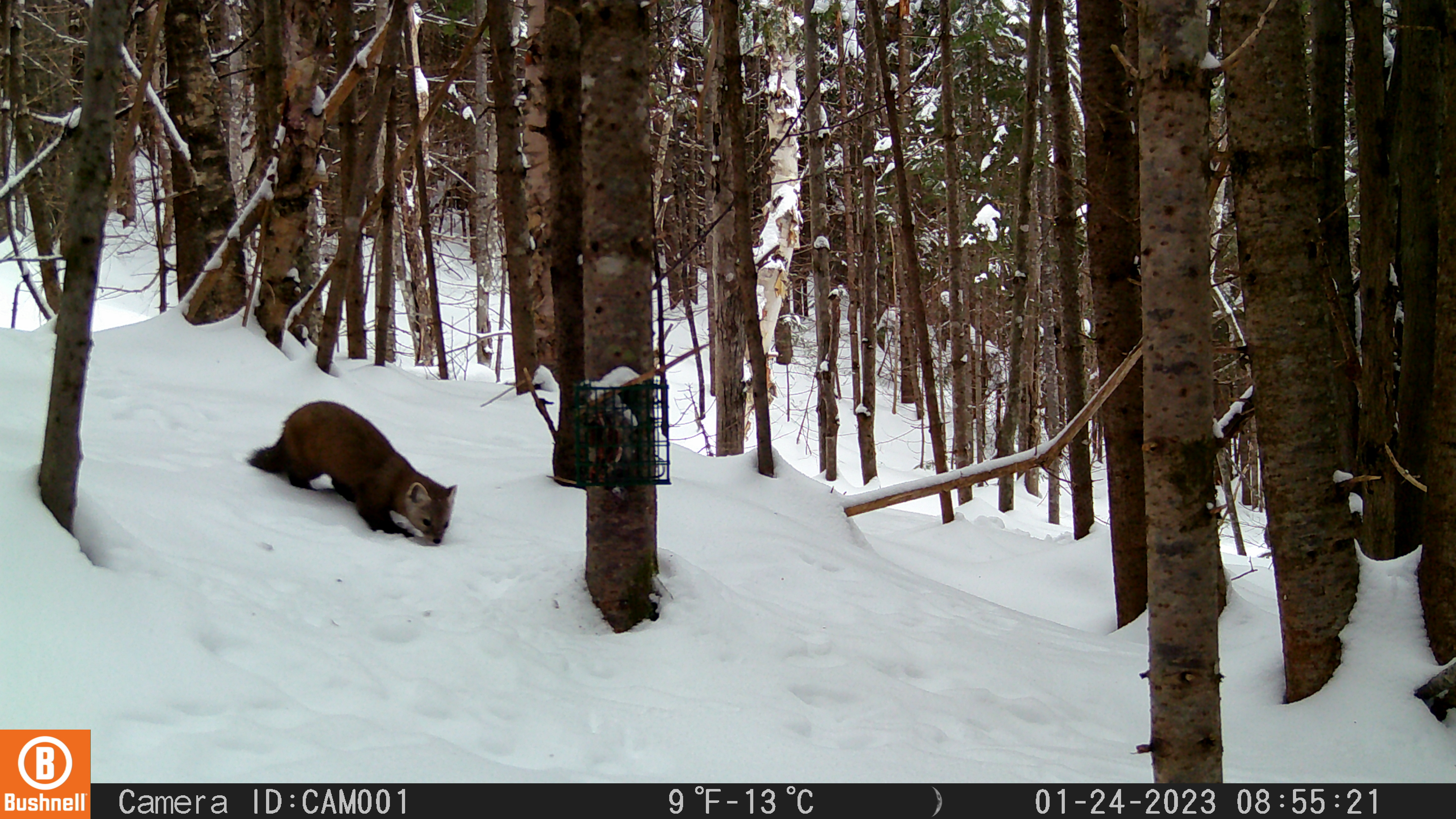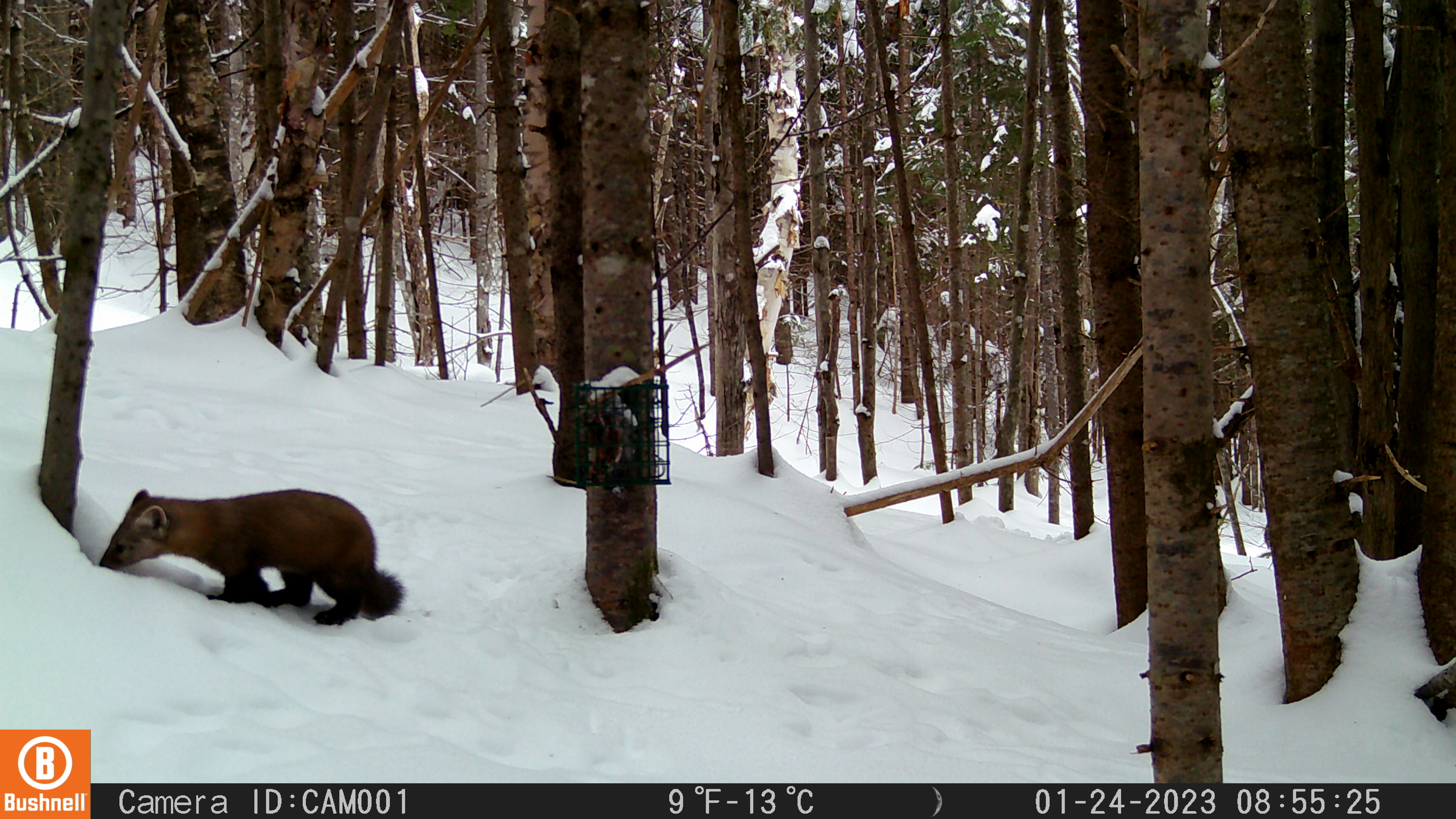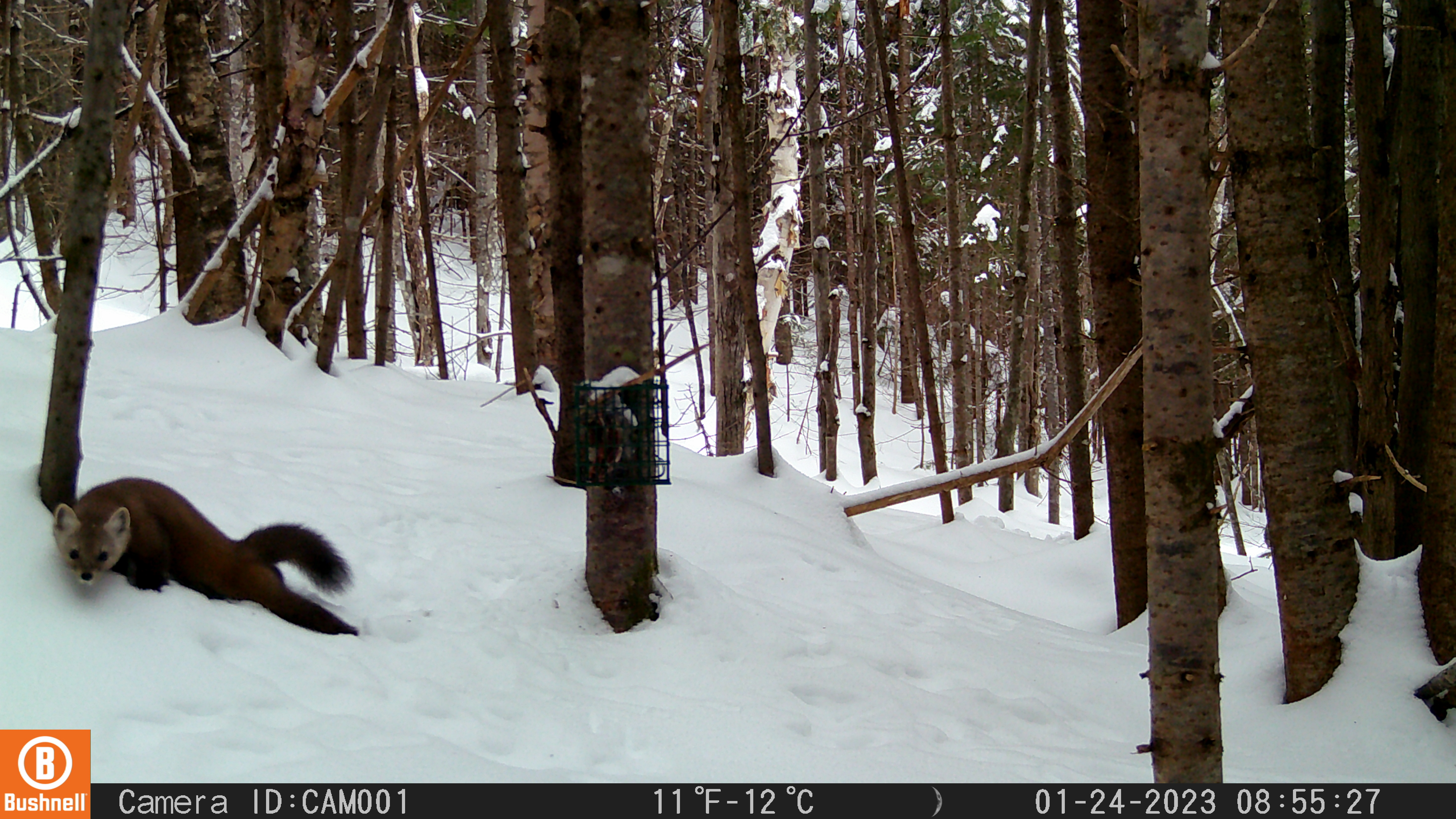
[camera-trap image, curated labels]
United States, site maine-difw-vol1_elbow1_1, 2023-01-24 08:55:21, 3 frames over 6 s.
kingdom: Animalia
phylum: Chordata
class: Mammalia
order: Carnivora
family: Mustelidae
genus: Martes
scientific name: Martes americana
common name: american marten